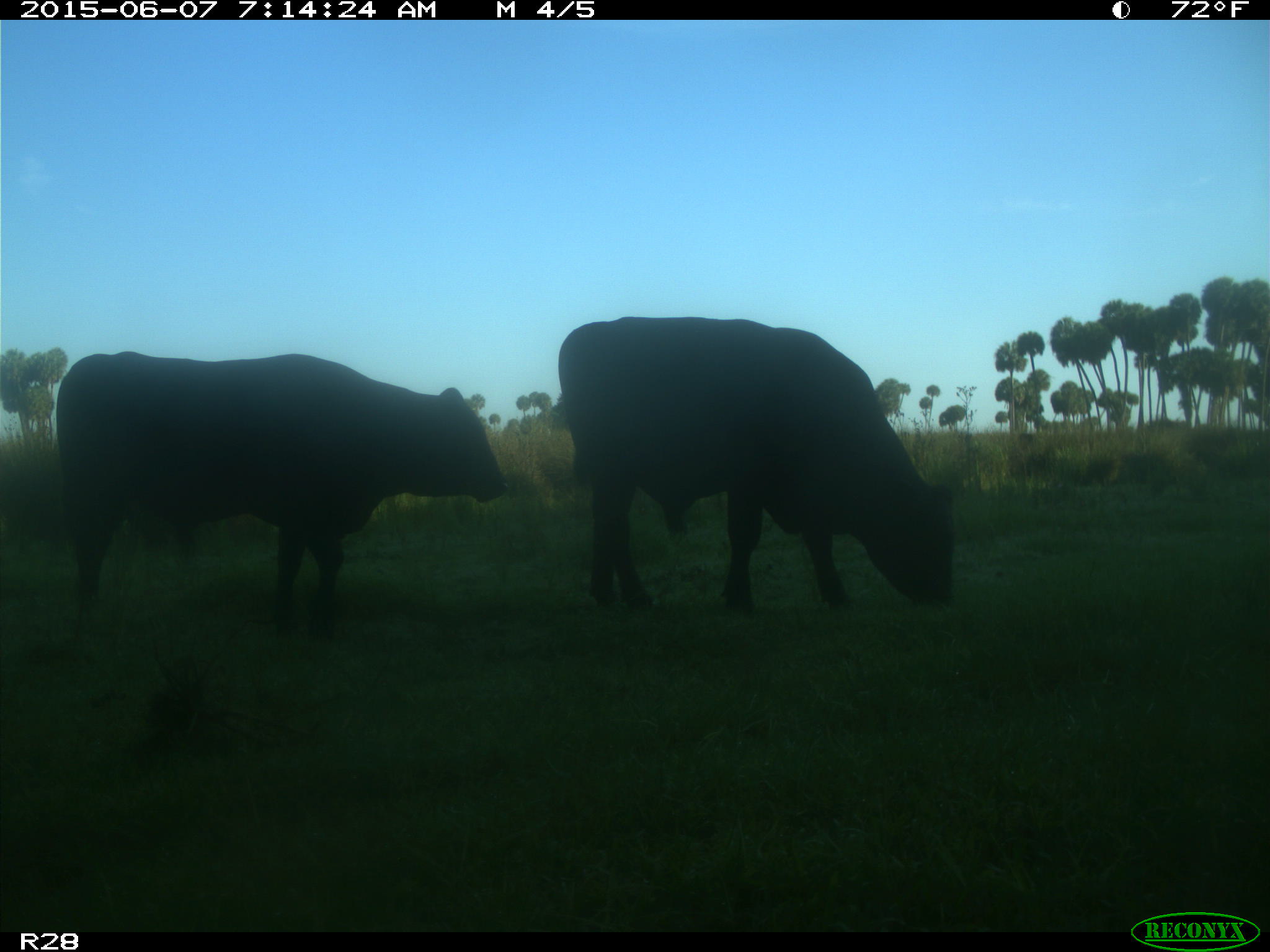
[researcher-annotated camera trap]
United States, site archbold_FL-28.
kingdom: Animalia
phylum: Chordata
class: Mammalia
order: Artiodactyla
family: Bovidae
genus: Bos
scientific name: Bos taurus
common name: domestic cow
Bos taurus (domestic cow).